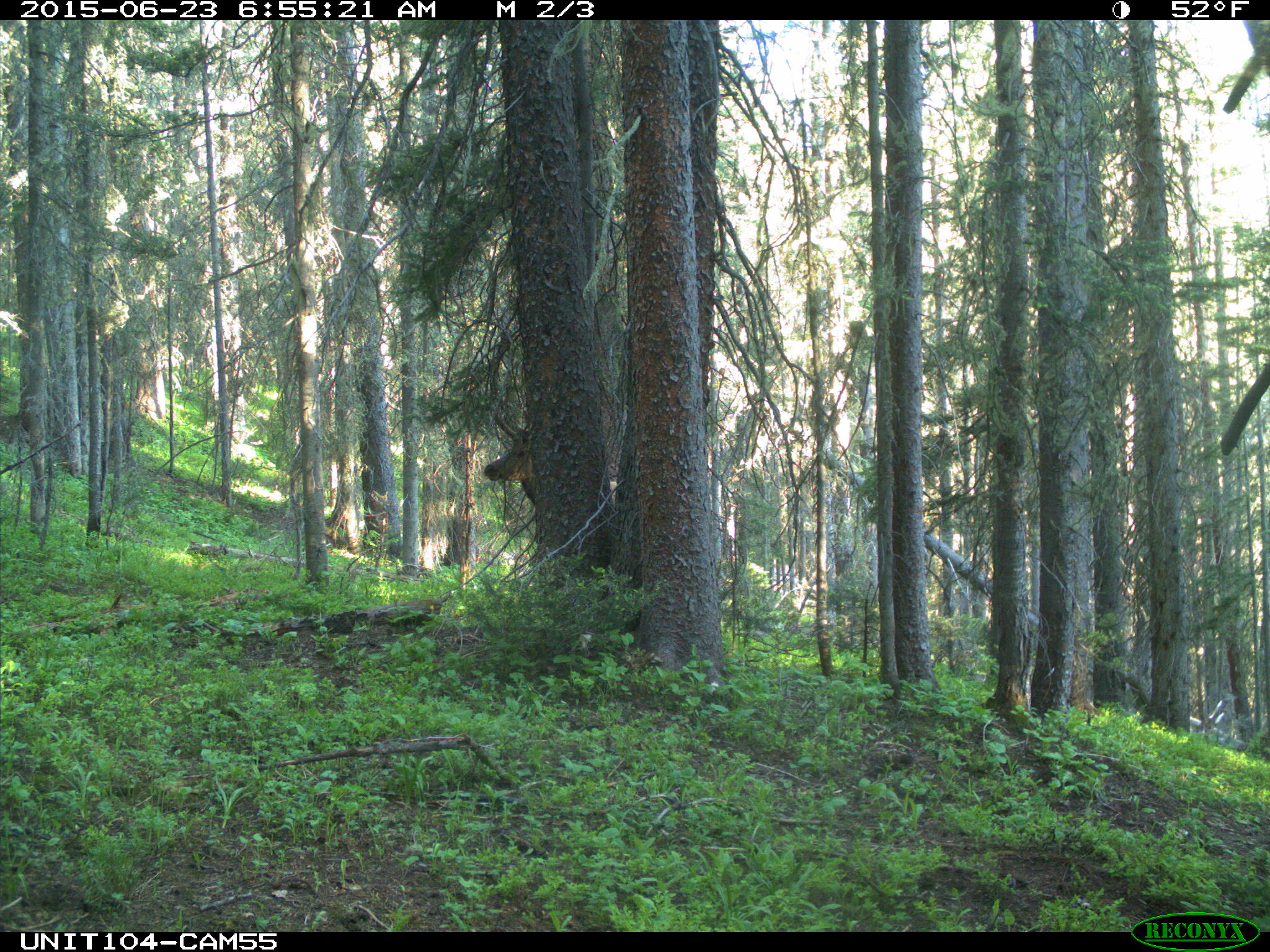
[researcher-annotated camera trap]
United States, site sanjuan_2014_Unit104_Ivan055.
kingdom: Animalia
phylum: Chordata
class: Mammalia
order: Artiodactyla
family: Cervidae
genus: Cervus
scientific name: Cervus elaphus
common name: red deer